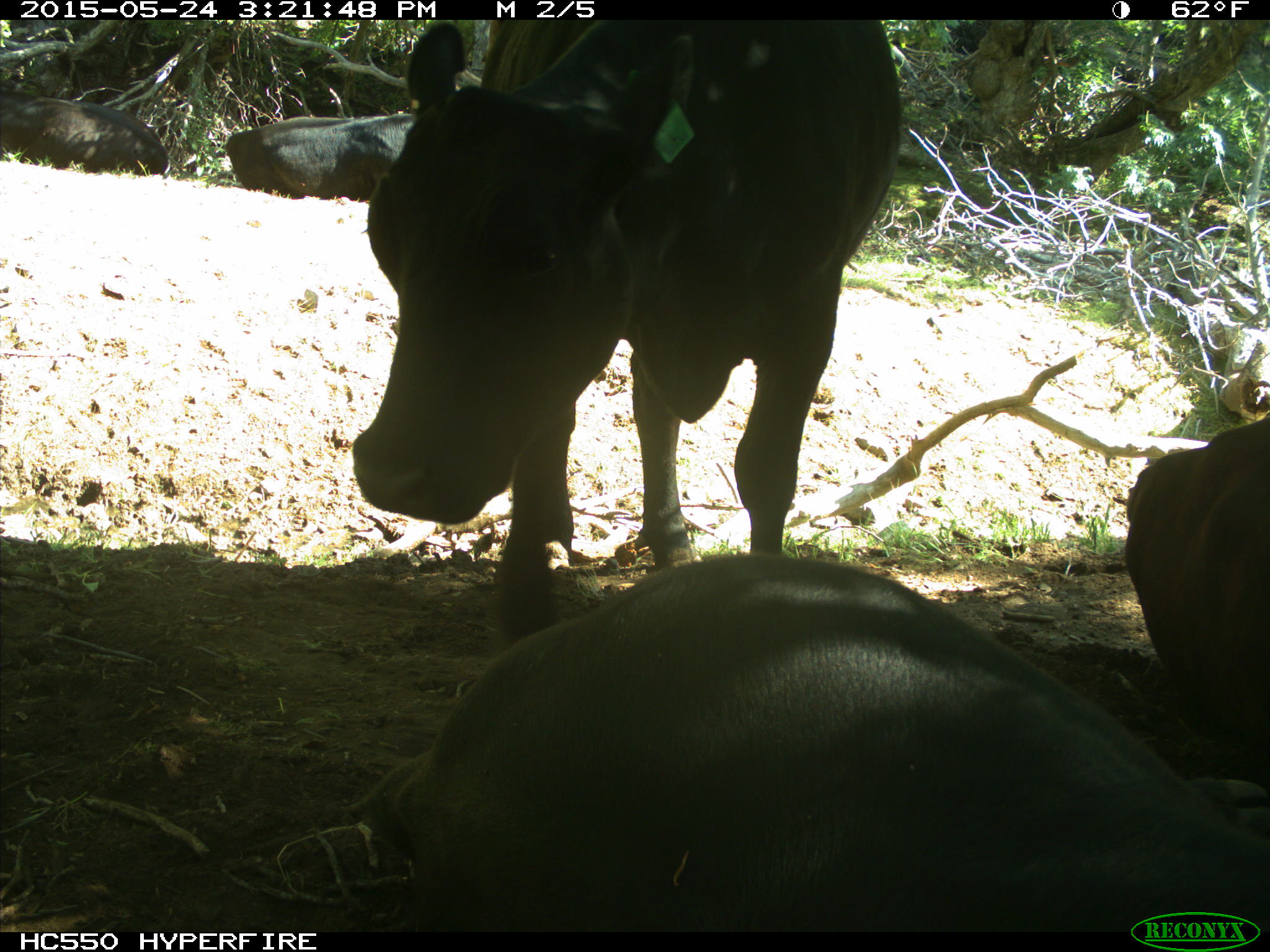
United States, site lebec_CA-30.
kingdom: Animalia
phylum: Chordata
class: Mammalia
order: Artiodactyla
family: Bovidae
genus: Bos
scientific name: Bos taurus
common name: domestic cow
Bos taurus (domestic cow).